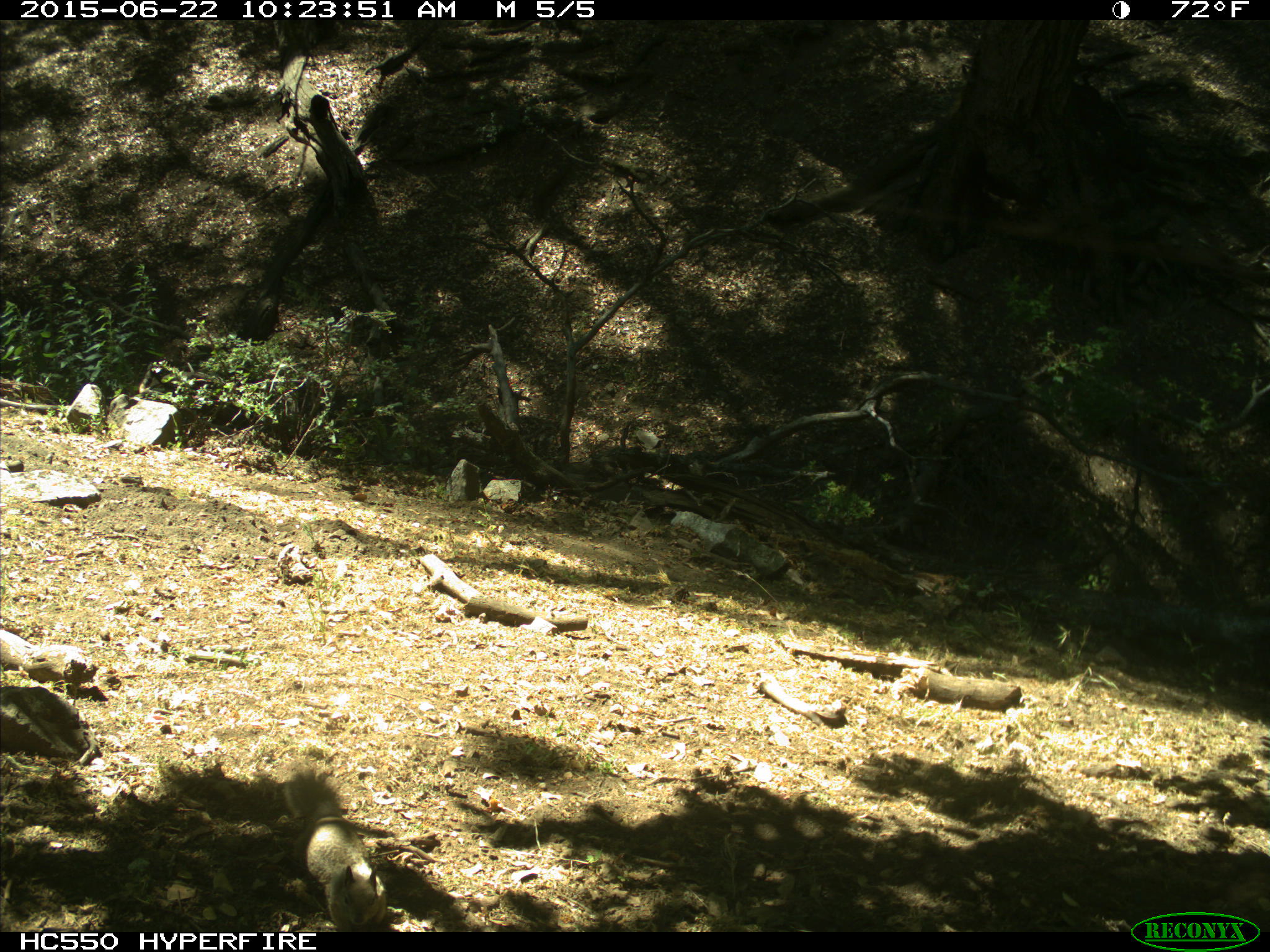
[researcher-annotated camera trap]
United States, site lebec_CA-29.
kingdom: Animalia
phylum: Chordata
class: Mammalia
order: Rodentia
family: Sciuridae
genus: Otospermophilus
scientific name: Otospermophilus beecheyi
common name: california ground squirrel